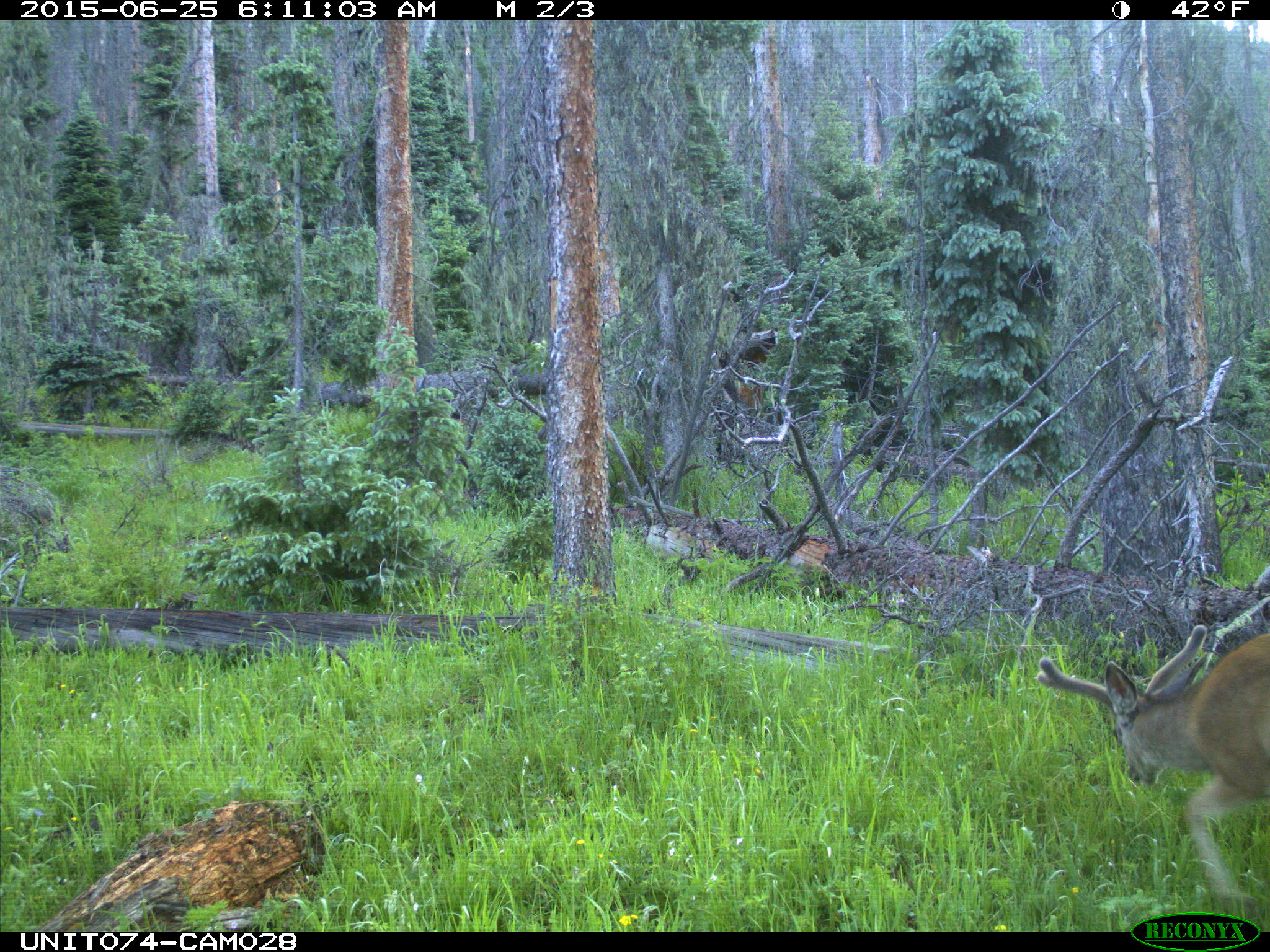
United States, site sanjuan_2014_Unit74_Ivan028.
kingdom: Animalia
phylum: Chordata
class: Mammalia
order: Artiodactyla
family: Cervidae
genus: Odocoileus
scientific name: Odocoileus hemionus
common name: mule deer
Odocoileus hemionus (mule deer).